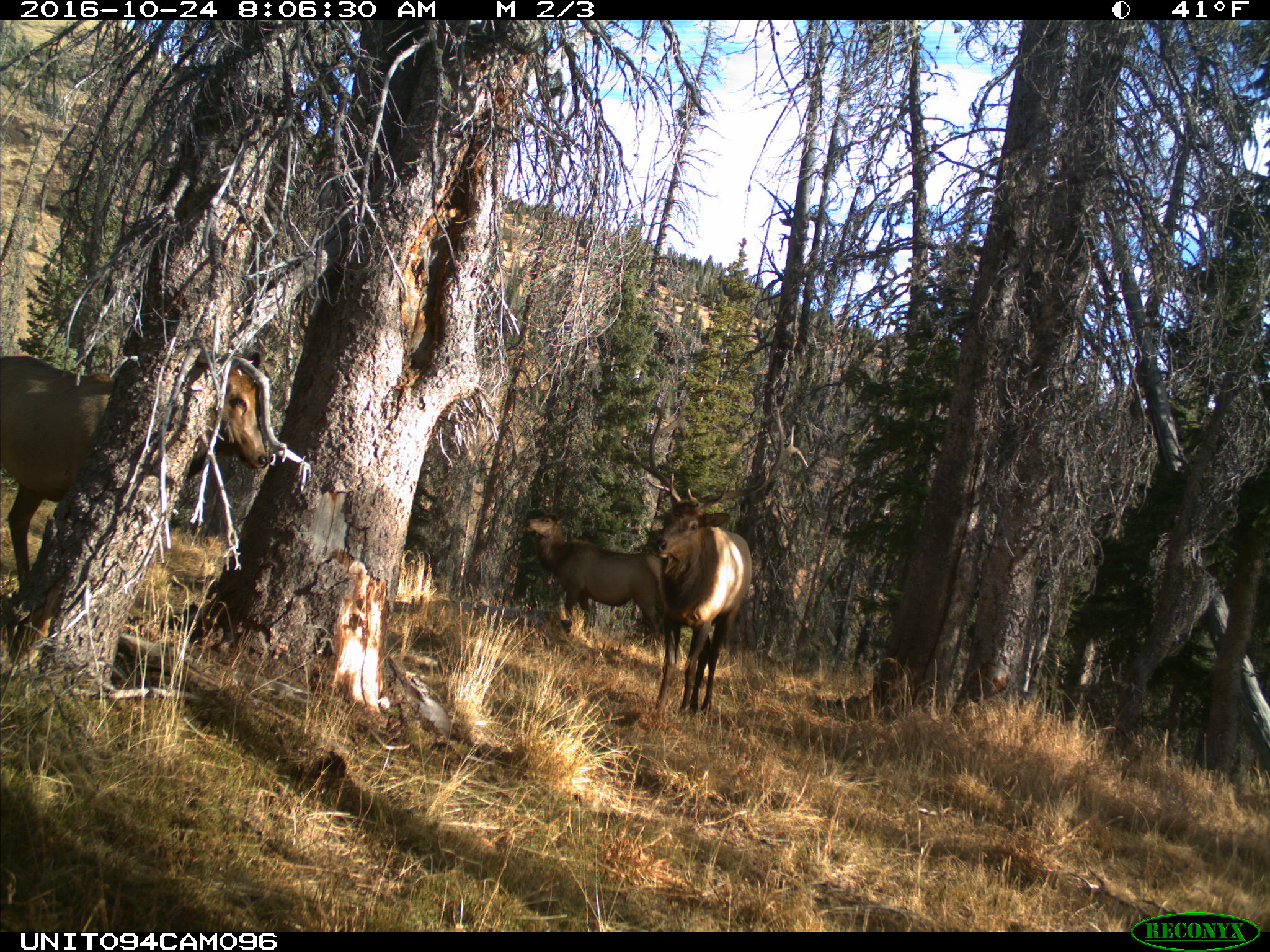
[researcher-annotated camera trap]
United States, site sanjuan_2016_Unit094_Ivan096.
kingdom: Animalia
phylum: Chordata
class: Mammalia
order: Artiodactyla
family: Cervidae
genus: Cervus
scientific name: Cervus elaphus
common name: red deer